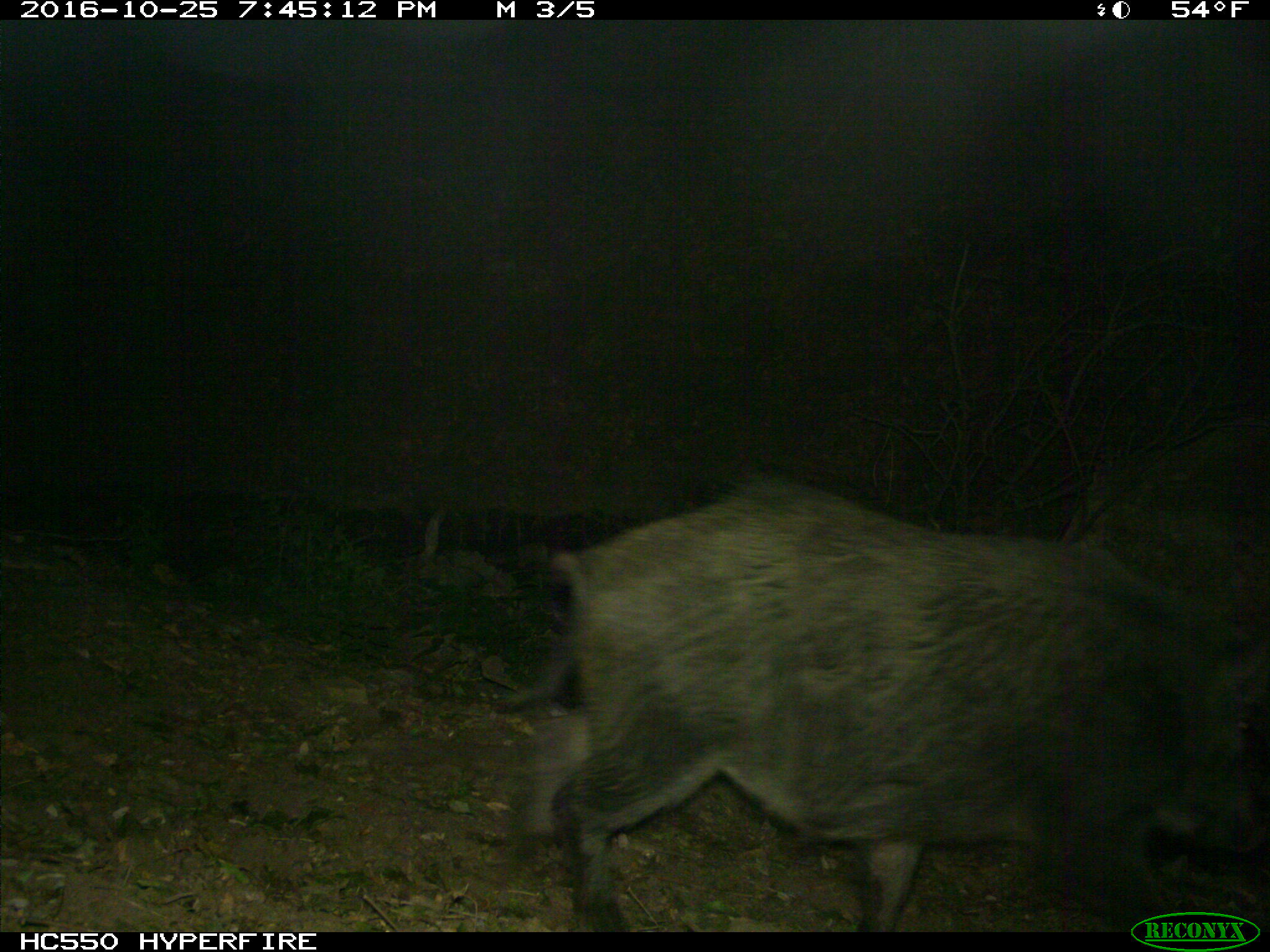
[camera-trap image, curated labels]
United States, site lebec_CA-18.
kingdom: Animalia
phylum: Chordata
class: Mammalia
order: Artiodactyla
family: Suidae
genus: Sus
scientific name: Sus scrofa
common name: wild boar